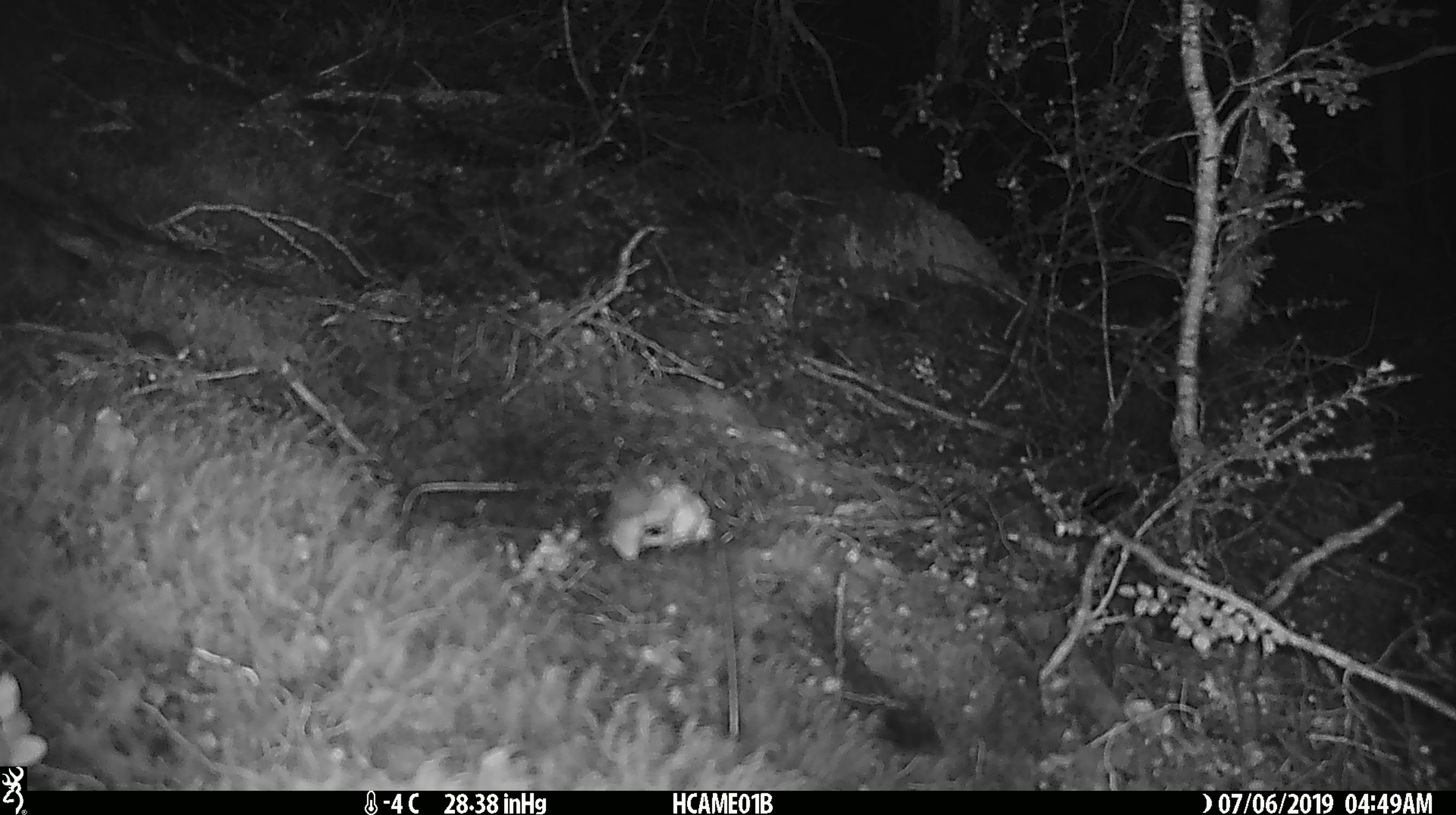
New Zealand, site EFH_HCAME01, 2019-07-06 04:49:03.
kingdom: Animalia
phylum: Chordata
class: Mammalia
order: Rodentia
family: Muridae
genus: Mus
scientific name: Mus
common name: mouse